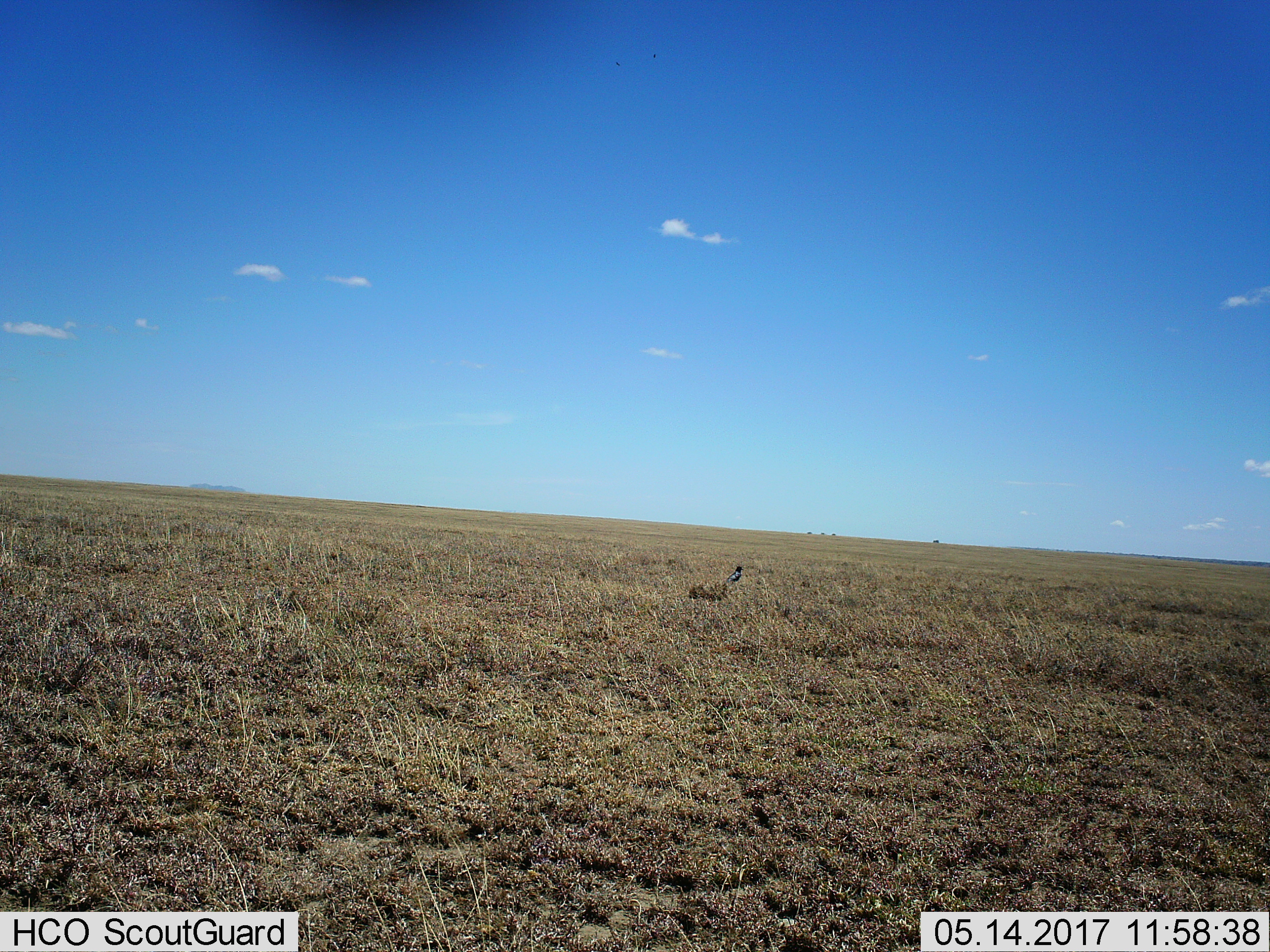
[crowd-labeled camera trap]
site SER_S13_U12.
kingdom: Animalia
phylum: Chordata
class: Aves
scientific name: Aves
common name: bird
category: birdother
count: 1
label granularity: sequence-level